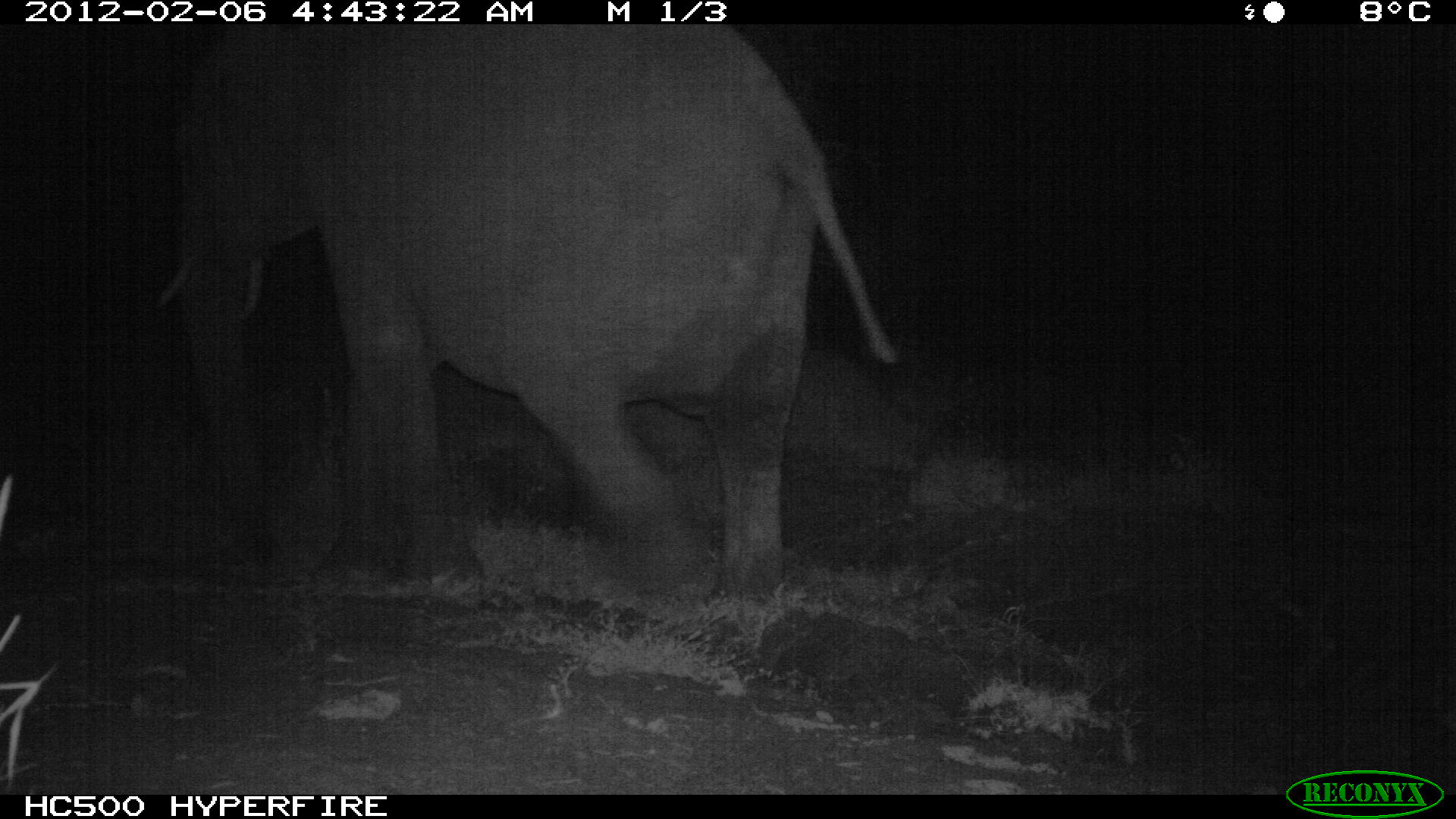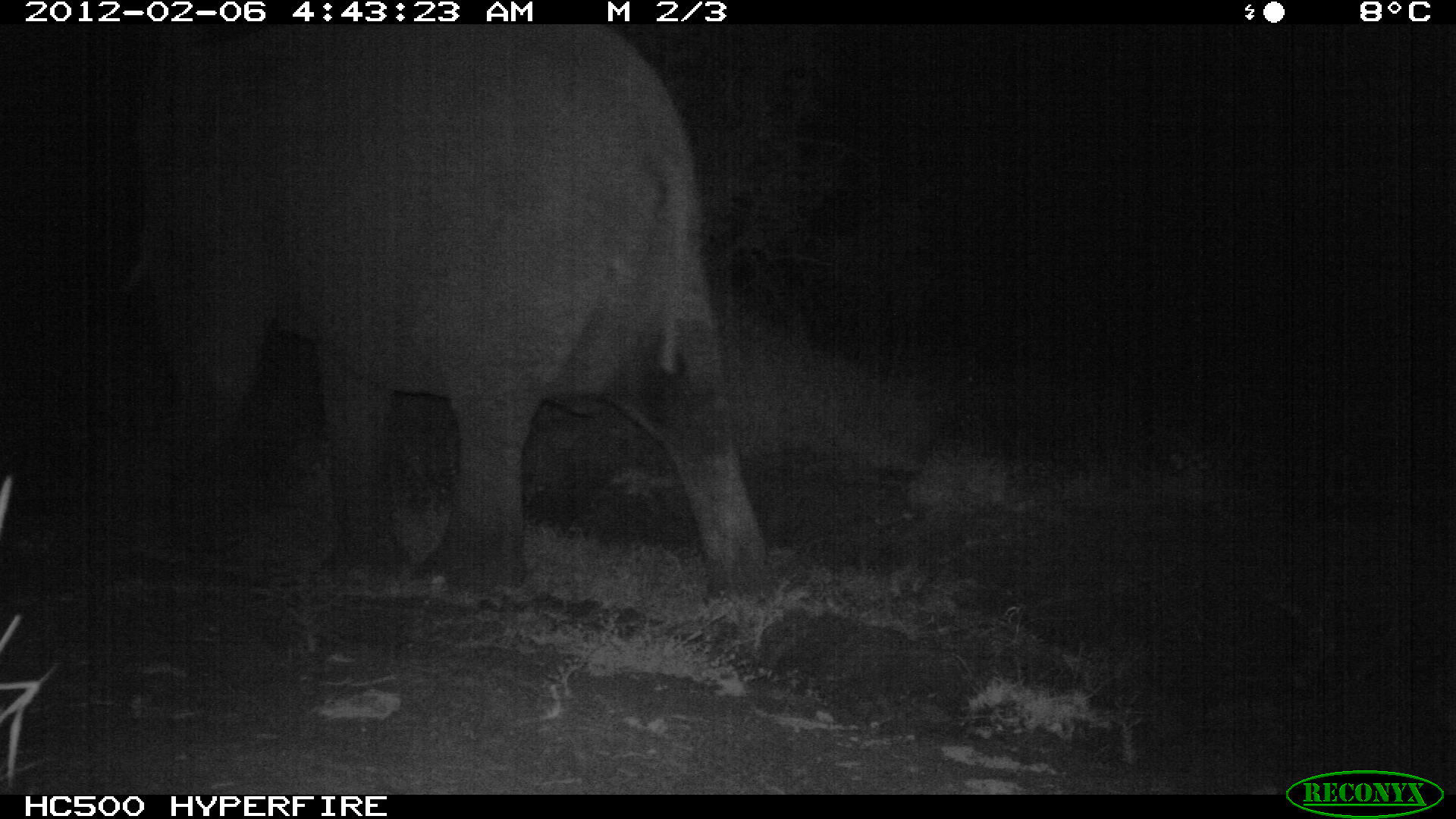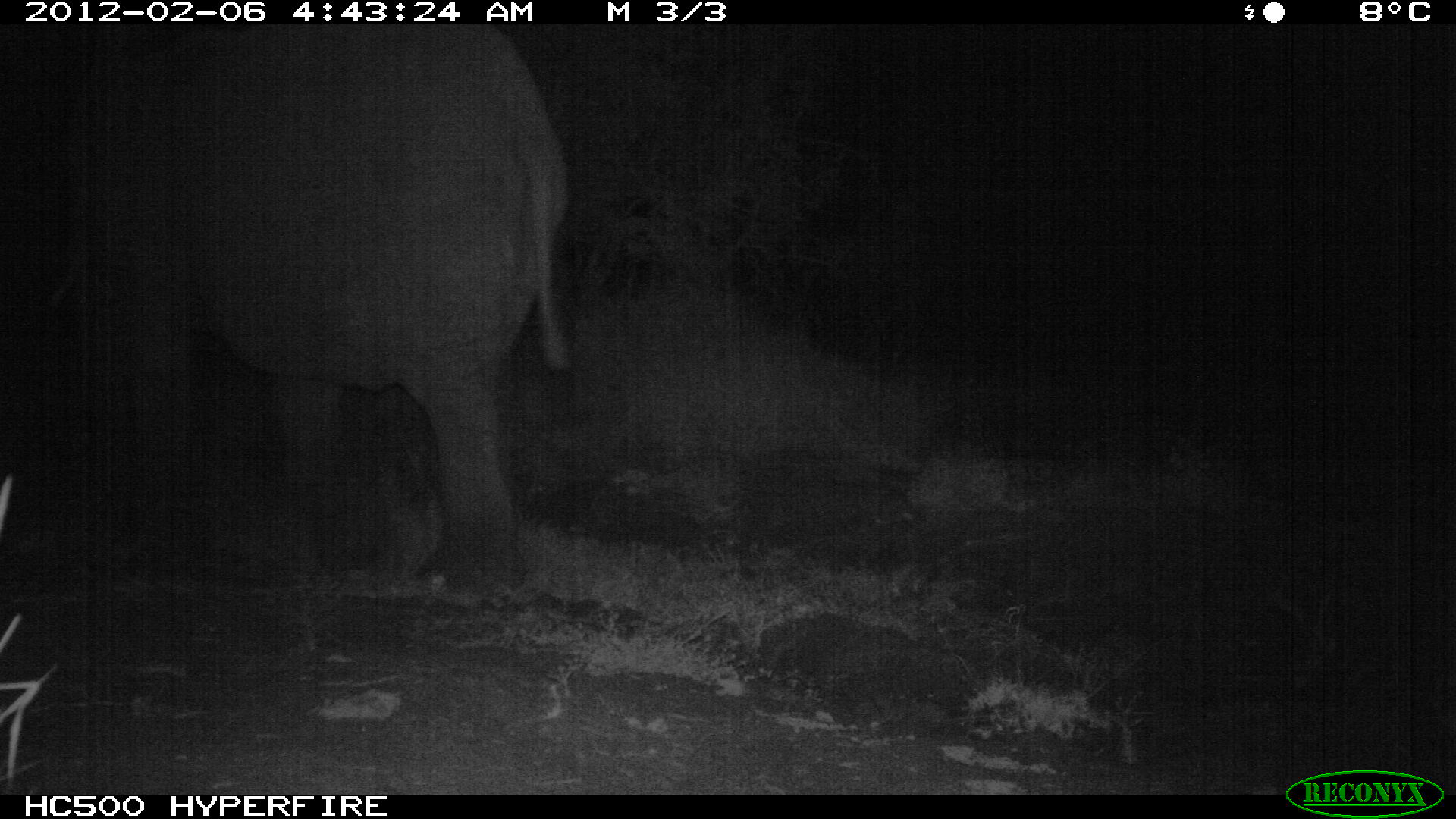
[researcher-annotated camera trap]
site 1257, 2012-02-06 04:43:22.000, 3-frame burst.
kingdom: Animalia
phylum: Chordata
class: Mammalia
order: Proboscidea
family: Elephantidae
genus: Loxodonta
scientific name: Loxodonta africana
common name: african bush elephant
Loxodonta africana (african bush elephant), count 1.